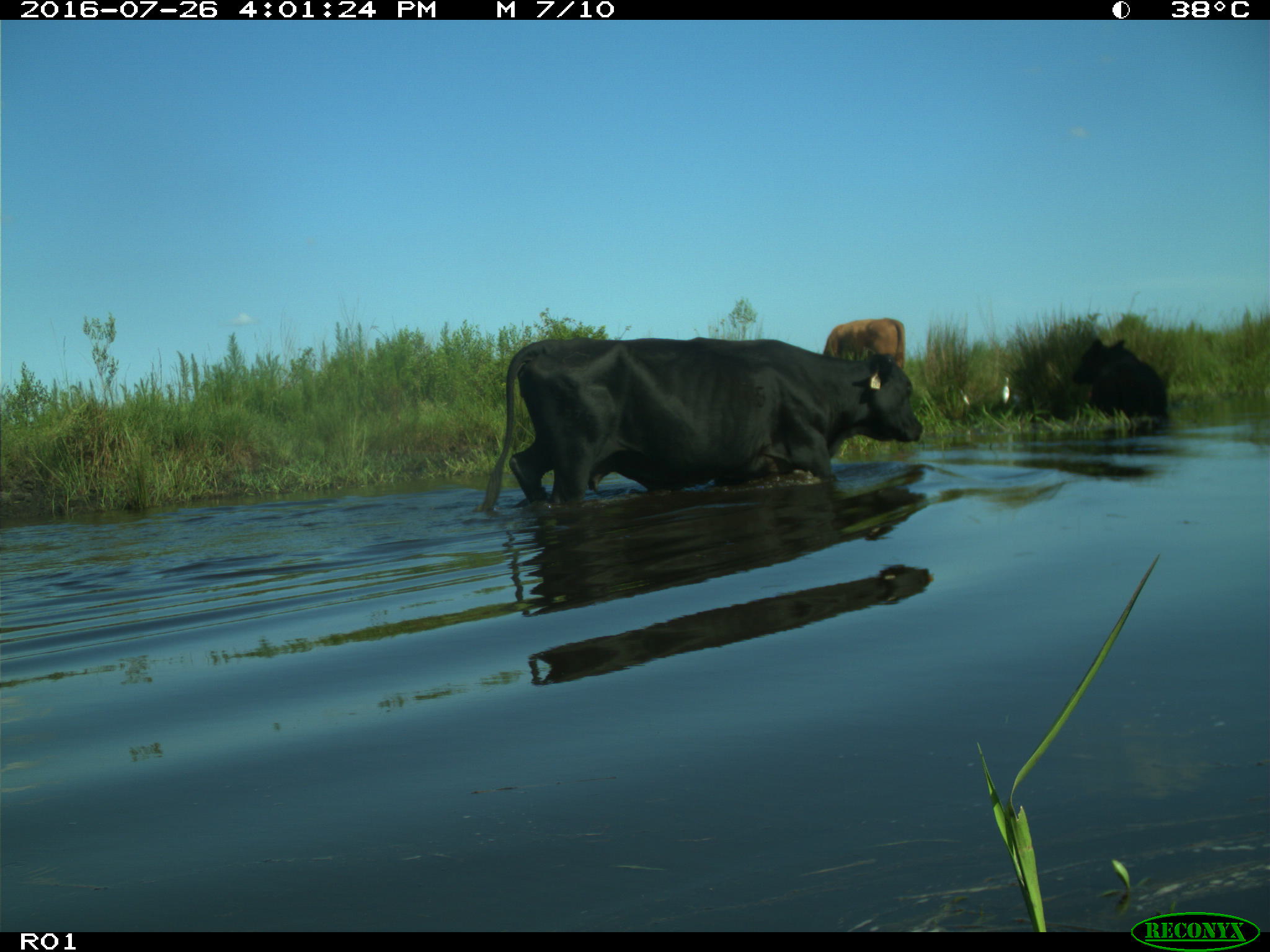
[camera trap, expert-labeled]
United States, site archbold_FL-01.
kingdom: Animalia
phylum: Chordata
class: Mammalia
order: Artiodactyla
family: Bovidae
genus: Bos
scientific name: Bos taurus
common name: domestic cow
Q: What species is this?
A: Bos taurus (domestic cow).